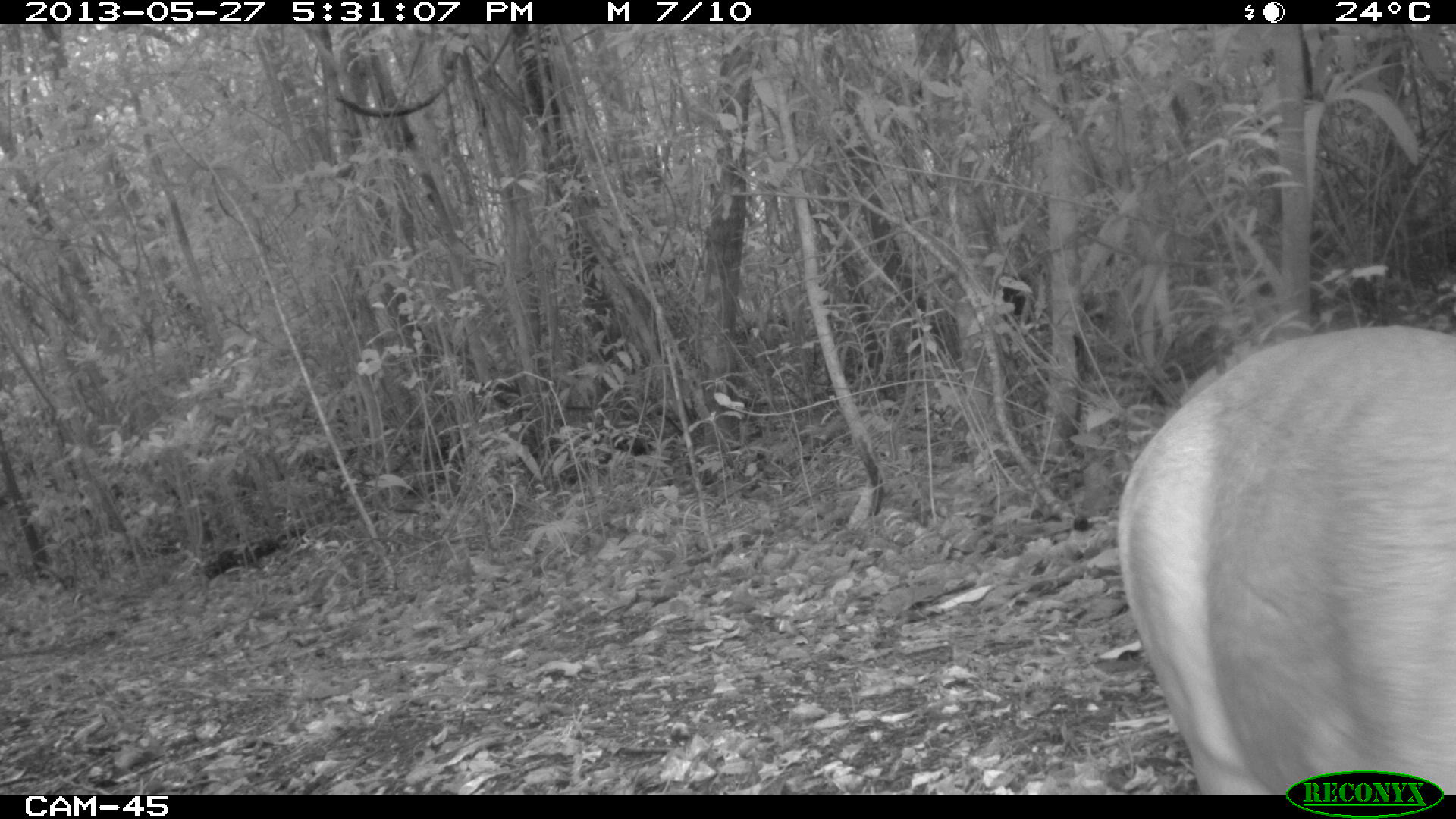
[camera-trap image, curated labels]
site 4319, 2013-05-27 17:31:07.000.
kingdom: Animalia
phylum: Chordata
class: Mammalia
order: Artiodactyla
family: Cervidae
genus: Mazama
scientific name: Mazama temama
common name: central american red brocket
Mazama temama (central american red brocket), count 1, sex male.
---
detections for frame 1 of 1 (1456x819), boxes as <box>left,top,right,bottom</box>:
mazama temama: <box>1118,325,1456,795</box>